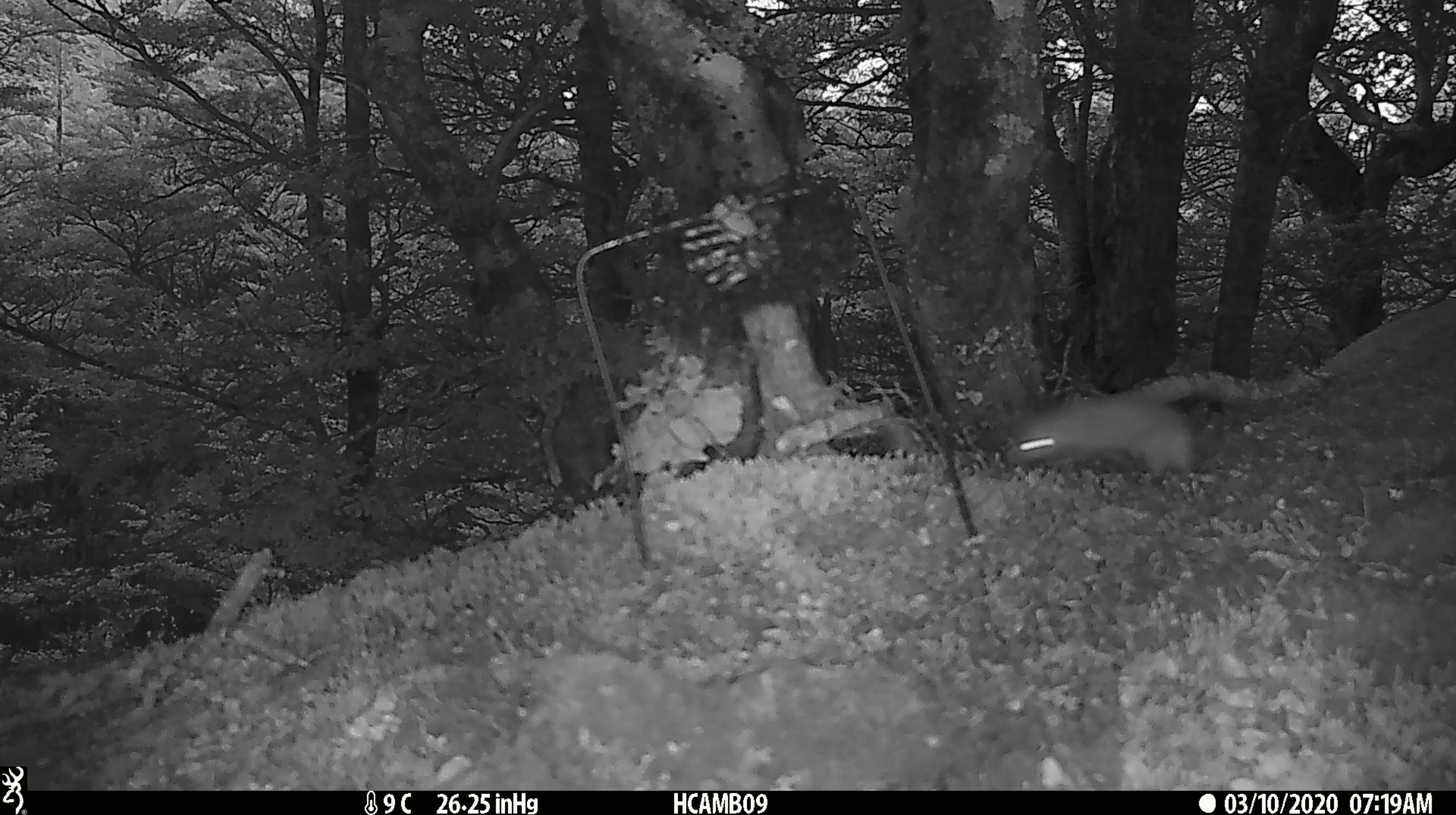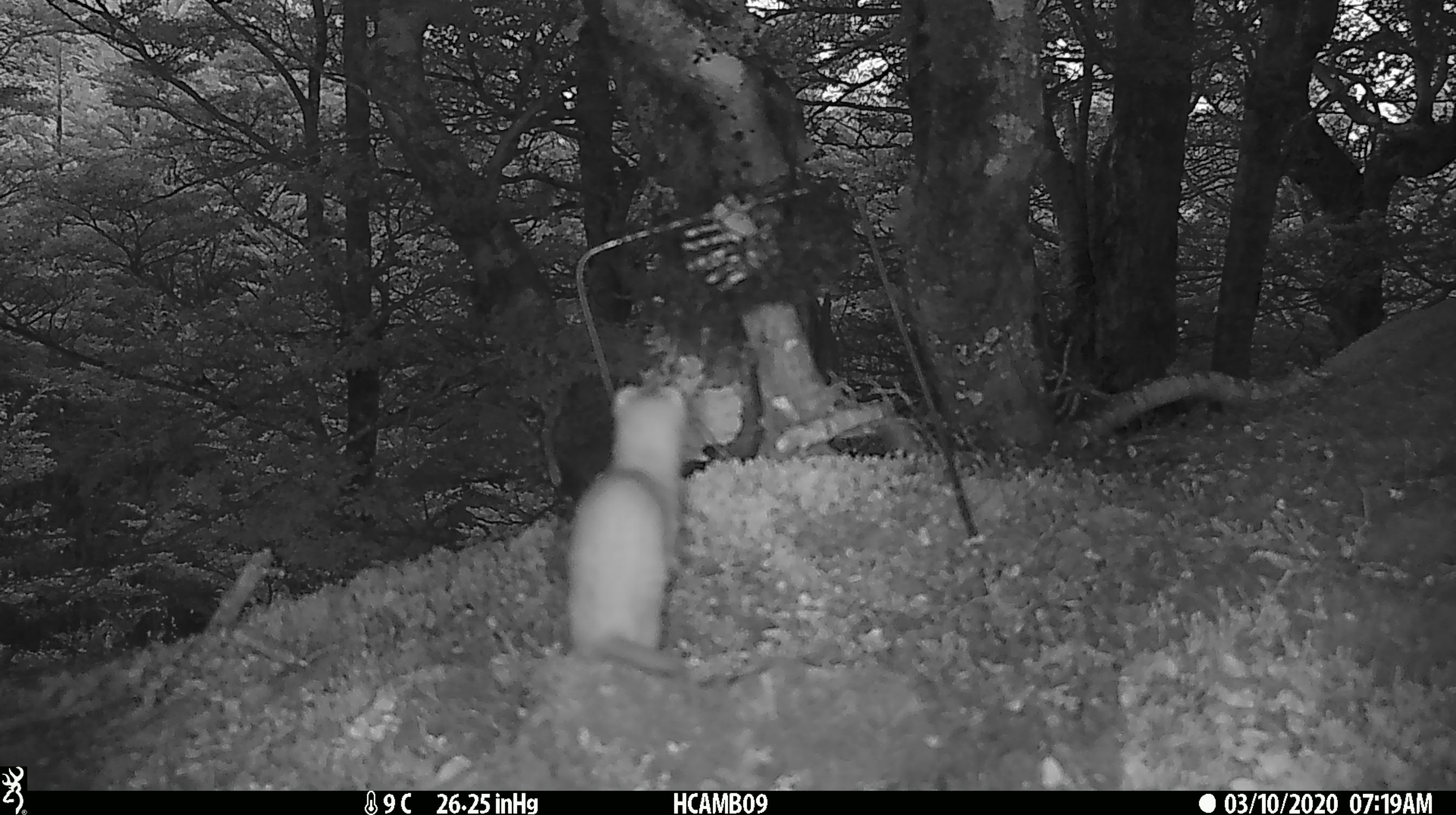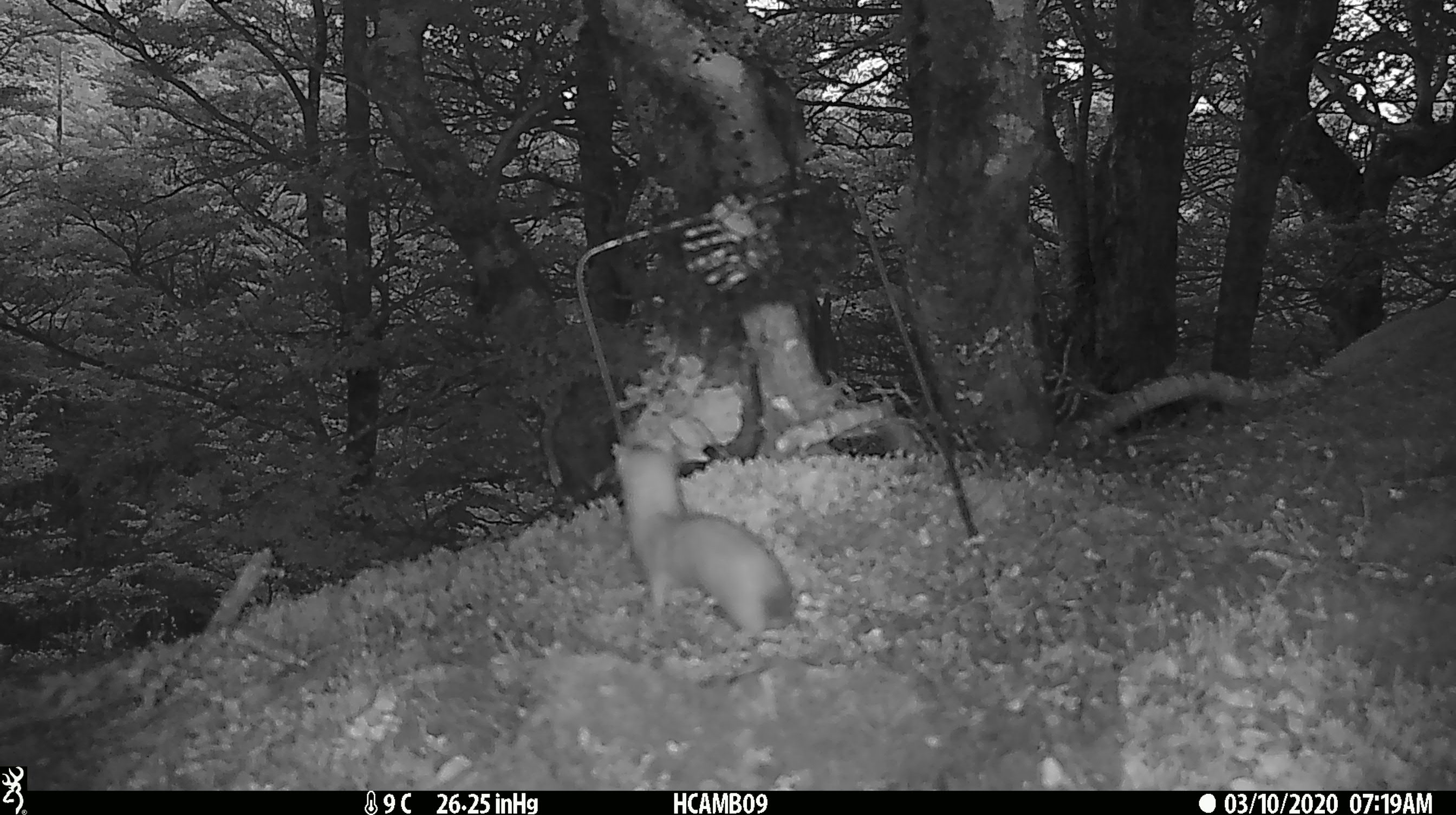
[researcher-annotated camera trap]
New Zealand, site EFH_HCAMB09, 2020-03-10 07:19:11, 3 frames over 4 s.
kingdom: Animalia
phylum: Chordata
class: Mammalia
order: Carnivora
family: Mustelidae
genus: Mustela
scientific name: Mustela nivalis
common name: least weasel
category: weasel